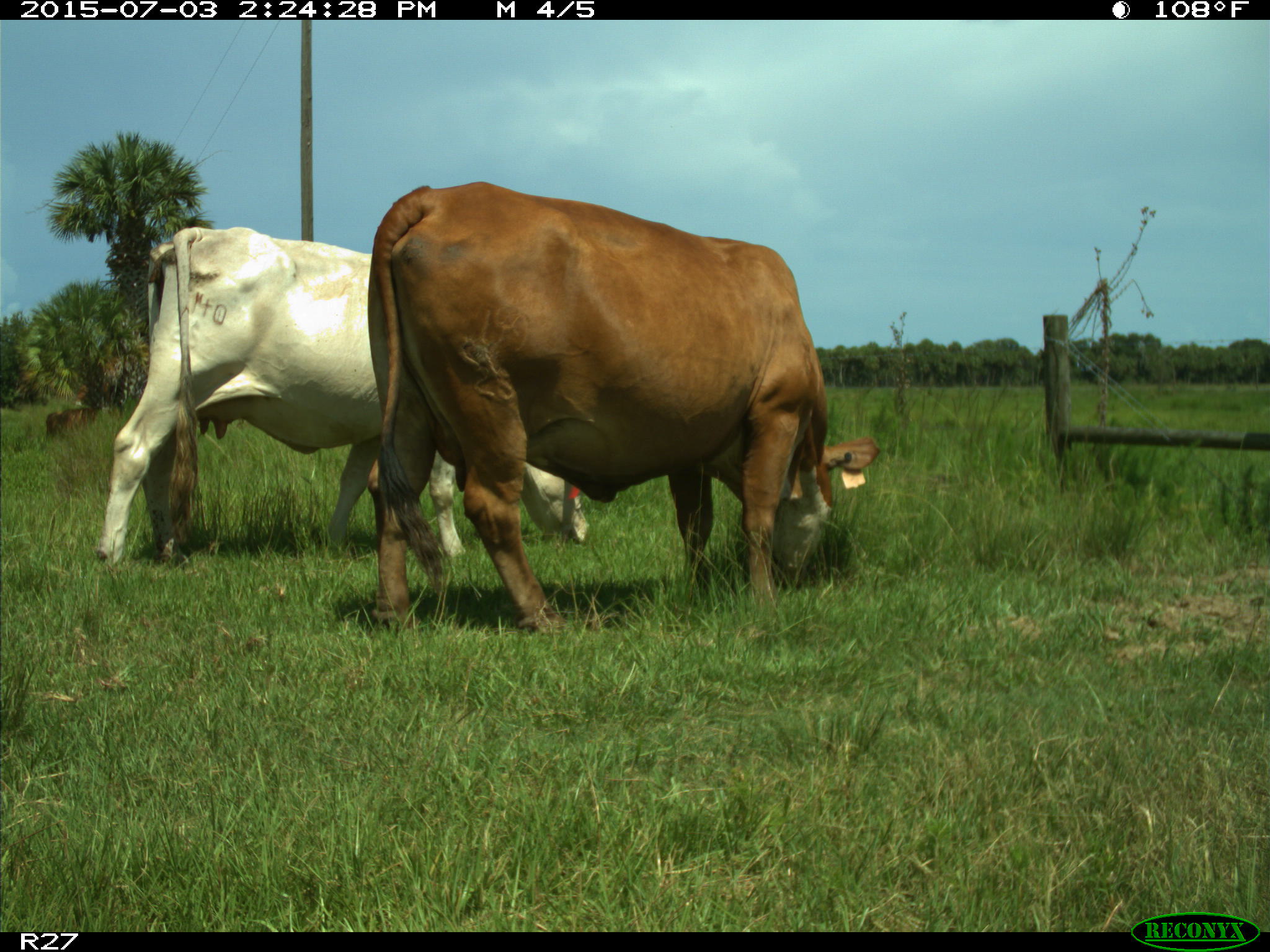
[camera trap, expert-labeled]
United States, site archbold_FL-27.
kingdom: Animalia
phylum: Chordata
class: Mammalia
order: Artiodactyla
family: Bovidae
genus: Bos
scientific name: Bos taurus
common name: domestic cow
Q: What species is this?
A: Bos taurus (domestic cow).